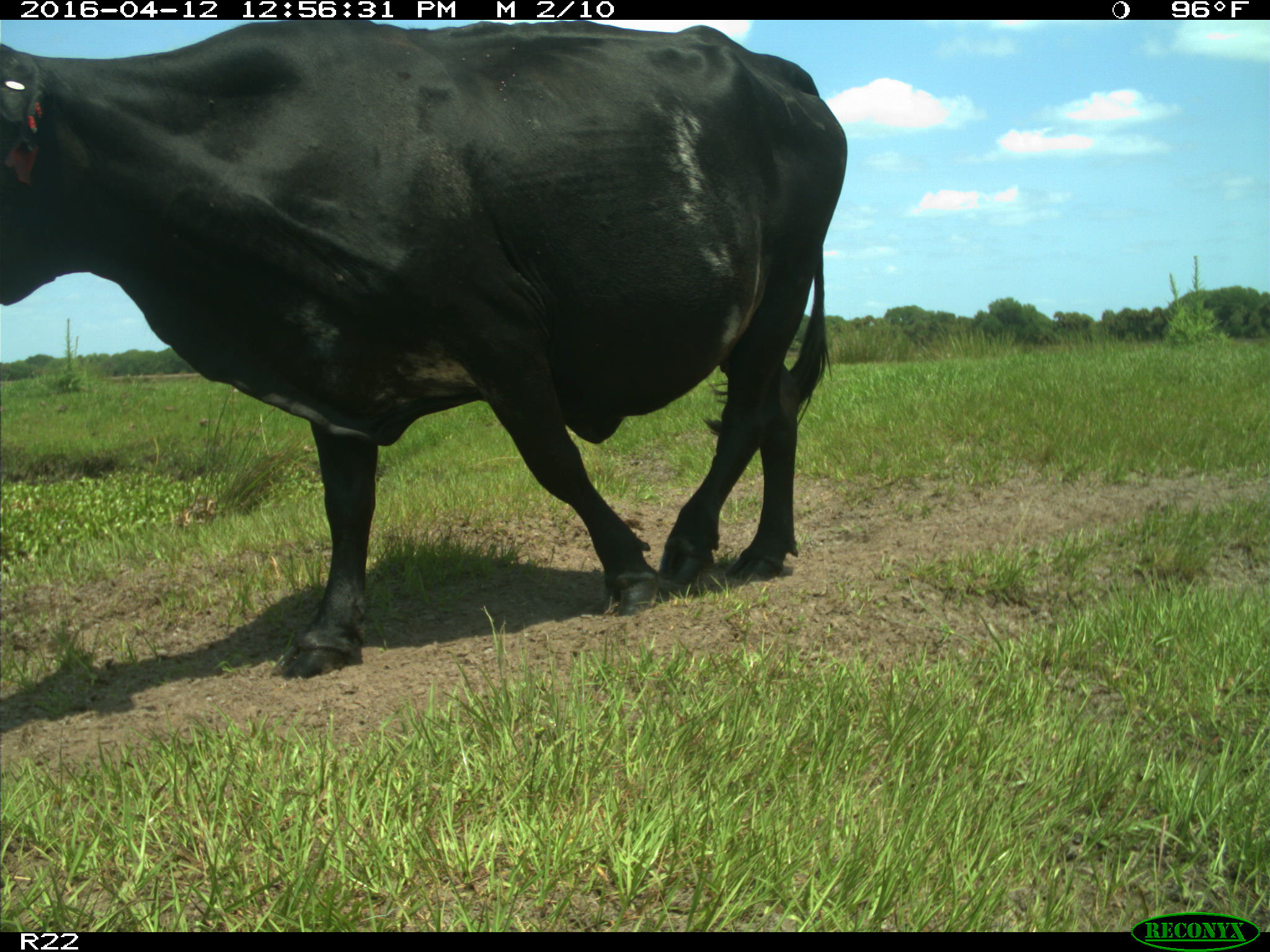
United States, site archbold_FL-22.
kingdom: Animalia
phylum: Chordata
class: Mammalia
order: Artiodactyla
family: Bovidae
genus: Bos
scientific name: Bos taurus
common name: domestic cow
Bos taurus (domestic cow).